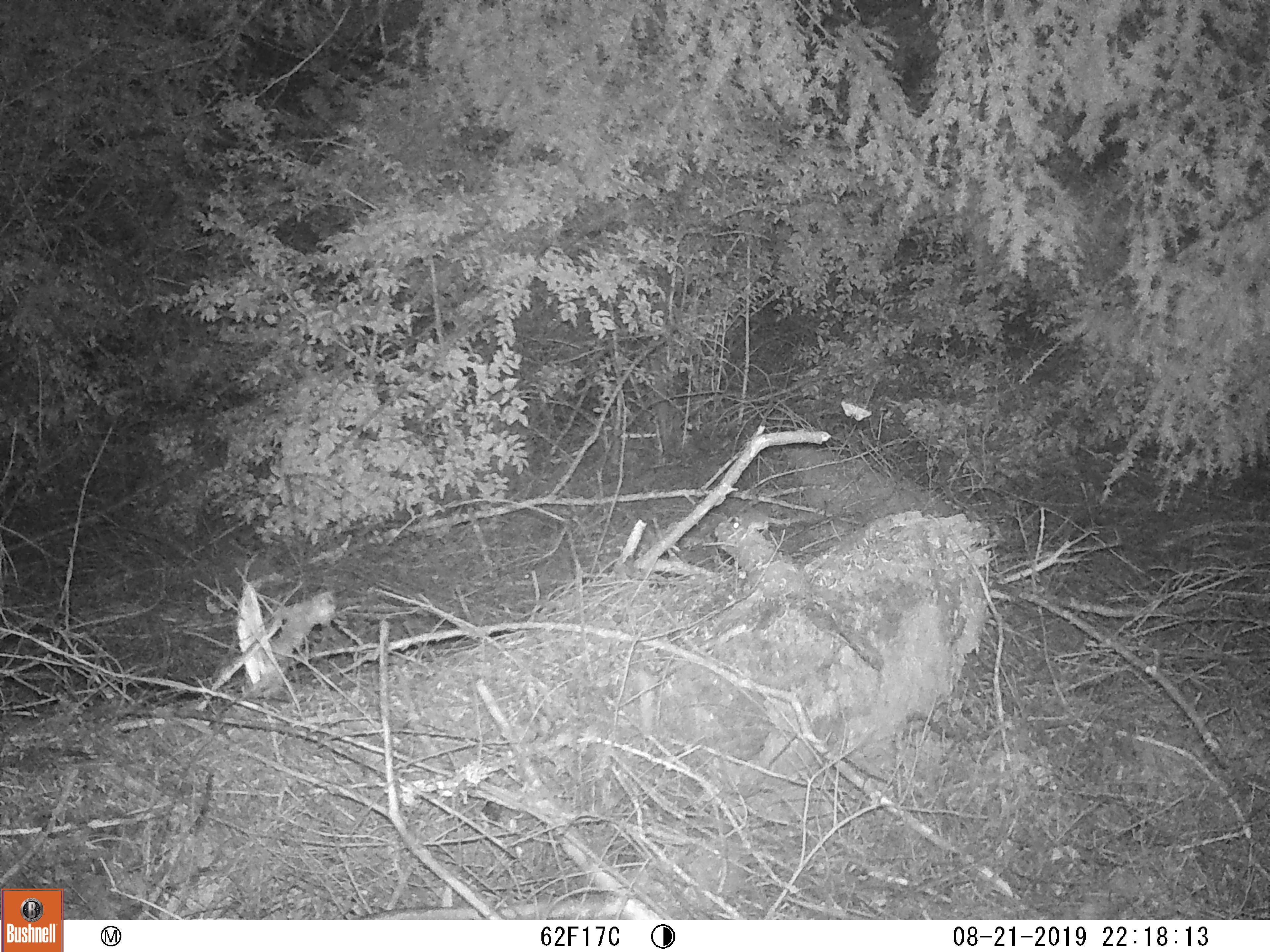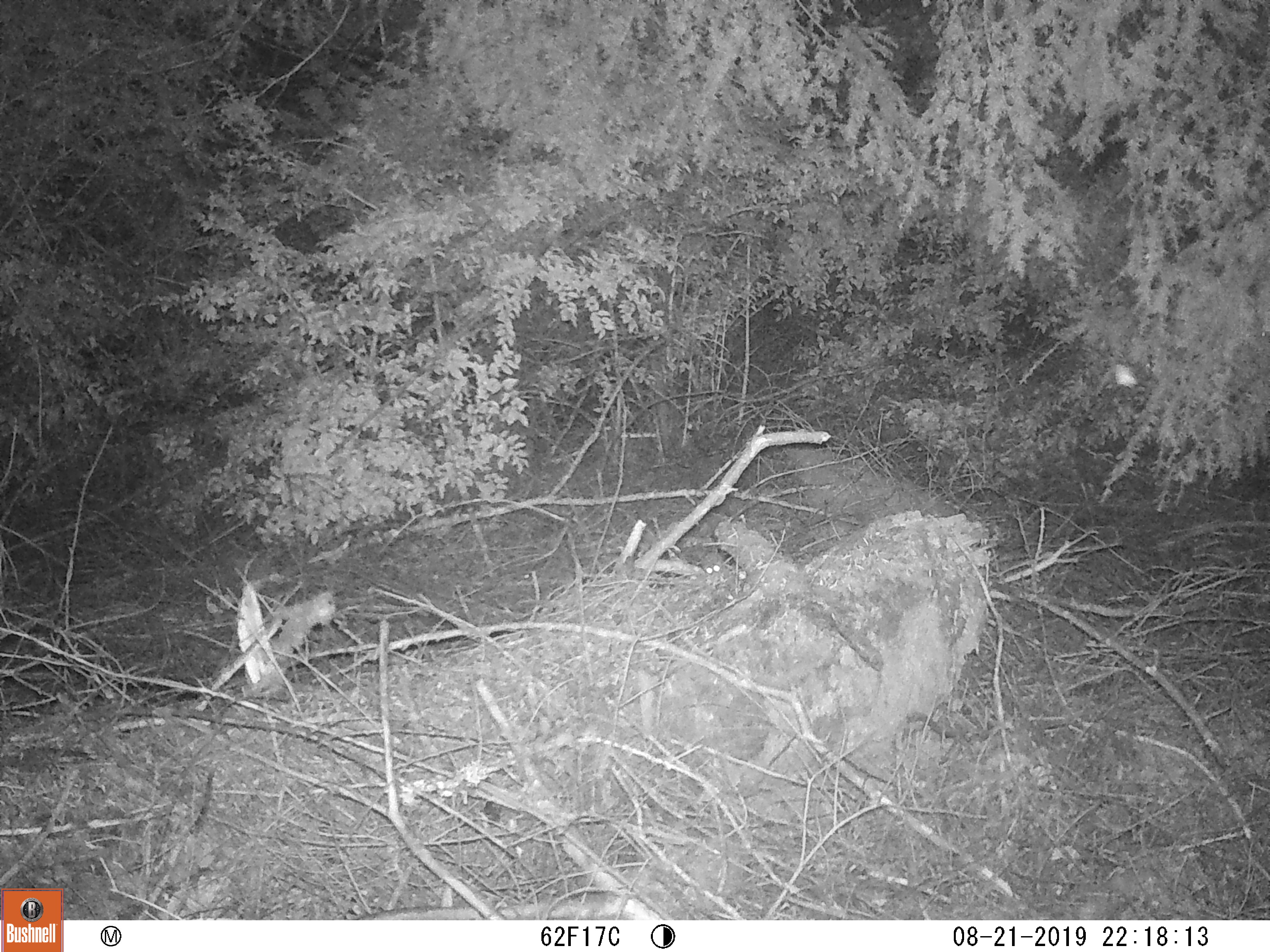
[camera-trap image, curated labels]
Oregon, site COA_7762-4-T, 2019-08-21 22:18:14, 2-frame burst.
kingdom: Animalia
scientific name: Animalia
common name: invertebrate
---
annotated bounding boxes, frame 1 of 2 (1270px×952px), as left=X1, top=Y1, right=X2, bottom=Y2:
invertebrate: left=829, top=389, right=889, bottom=431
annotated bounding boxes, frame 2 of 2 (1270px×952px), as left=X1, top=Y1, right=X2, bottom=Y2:
invertebrate: left=1096, top=346, right=1160, bottom=398